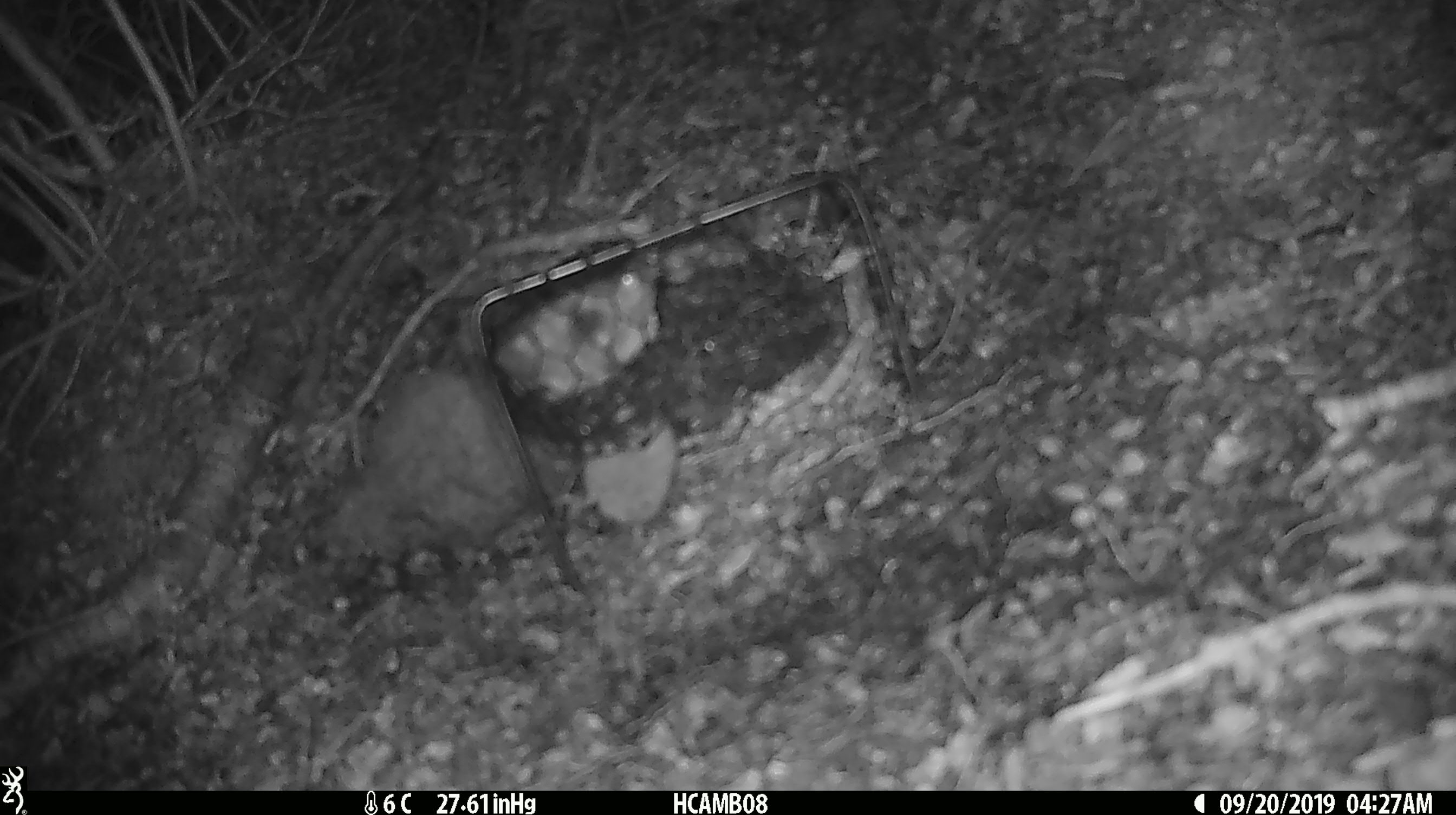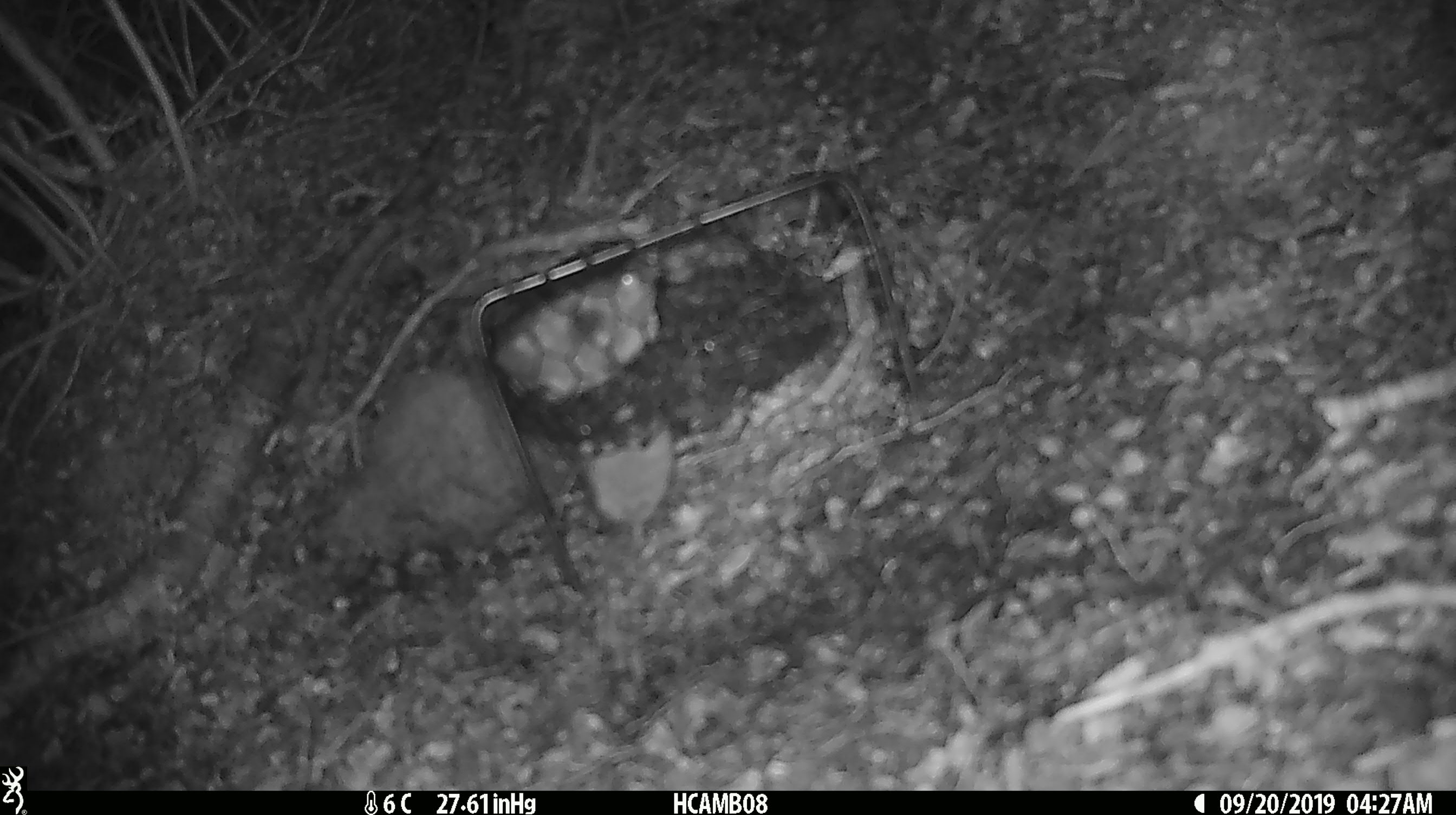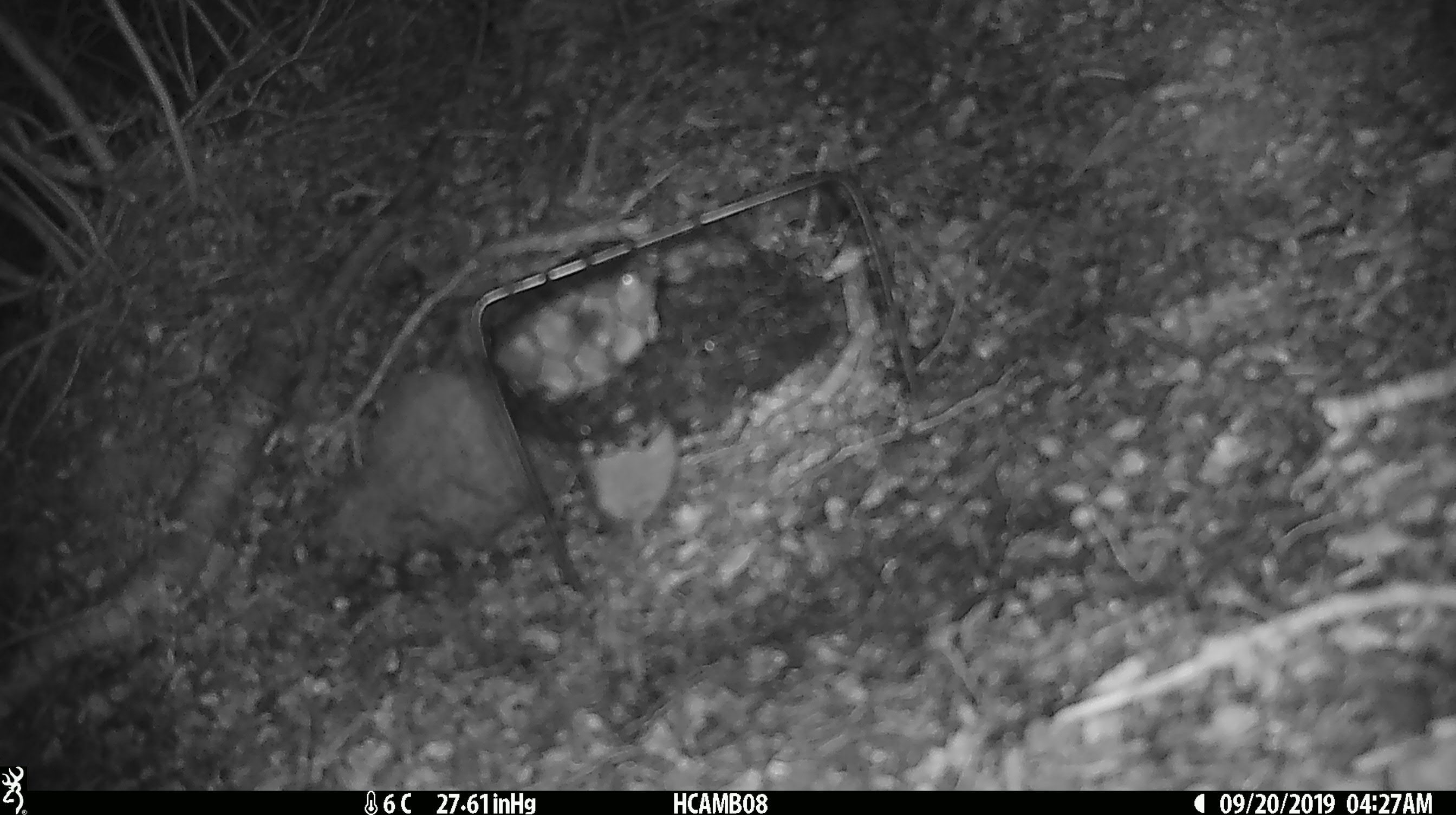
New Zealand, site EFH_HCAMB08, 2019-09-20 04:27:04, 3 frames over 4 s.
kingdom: Animalia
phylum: Chordata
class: Mammalia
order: Rodentia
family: Muridae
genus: Mus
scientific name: Mus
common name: mouse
Mouse (Mus).